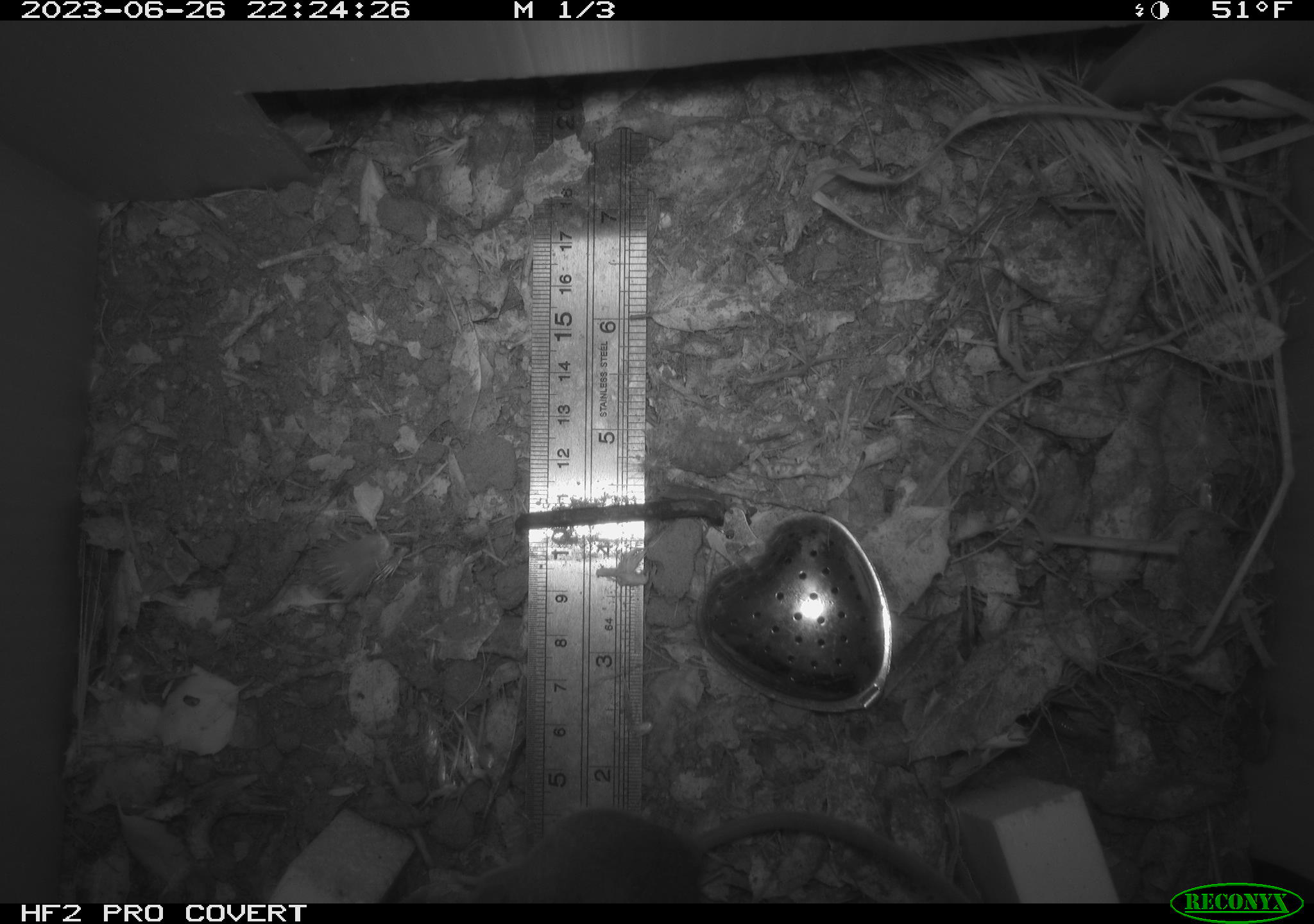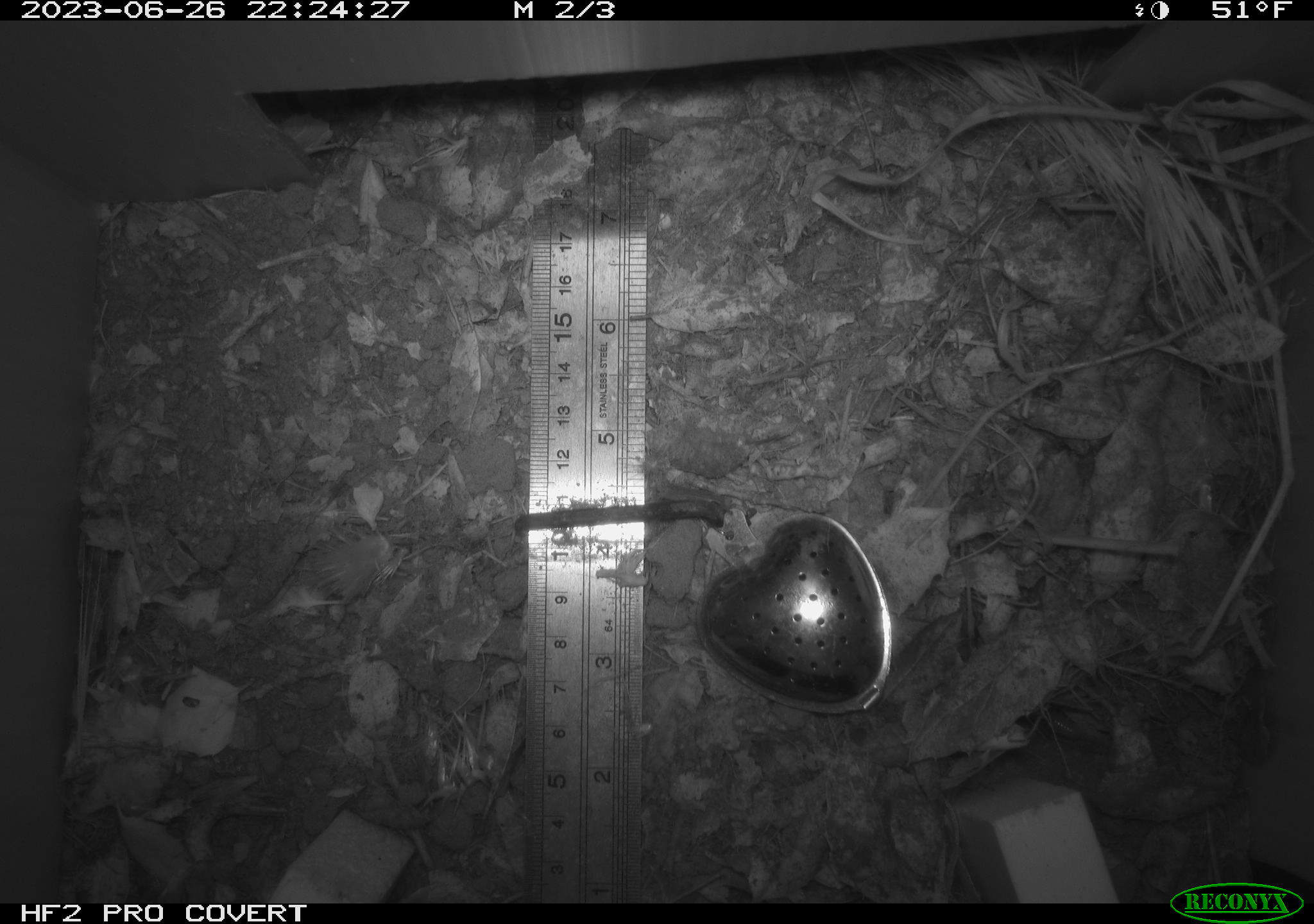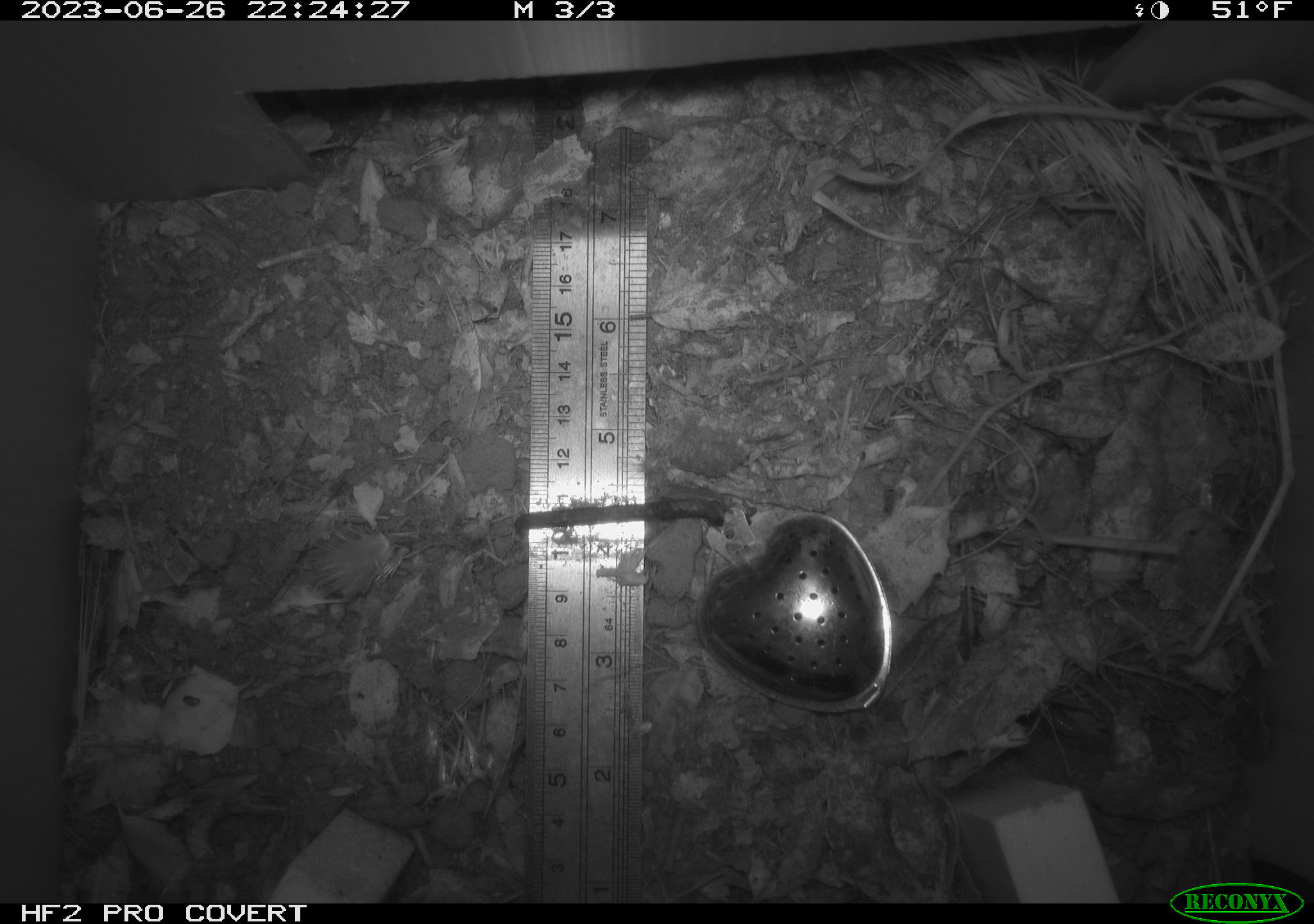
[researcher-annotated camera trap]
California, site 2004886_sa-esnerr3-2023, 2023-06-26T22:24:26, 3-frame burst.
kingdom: Animalia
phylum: Chordata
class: Mammalia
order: Rodentia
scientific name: Rodentia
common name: mouse species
Mouse species (Rodentia).